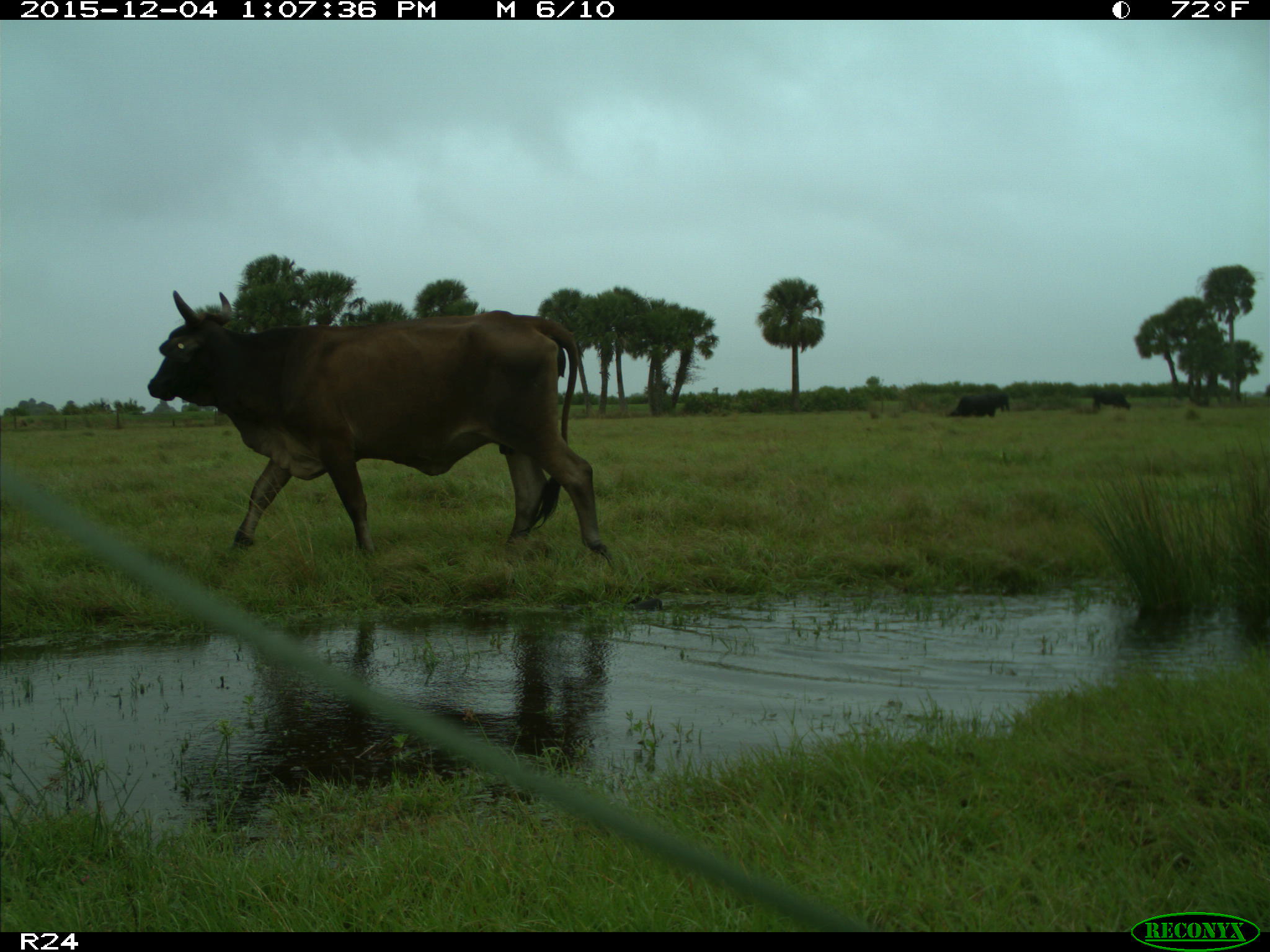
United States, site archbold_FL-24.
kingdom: Animalia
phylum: Chordata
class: Mammalia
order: Artiodactyla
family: Bovidae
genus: Bos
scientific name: Bos taurus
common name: domestic cow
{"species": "Bos taurus (domestic cow)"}